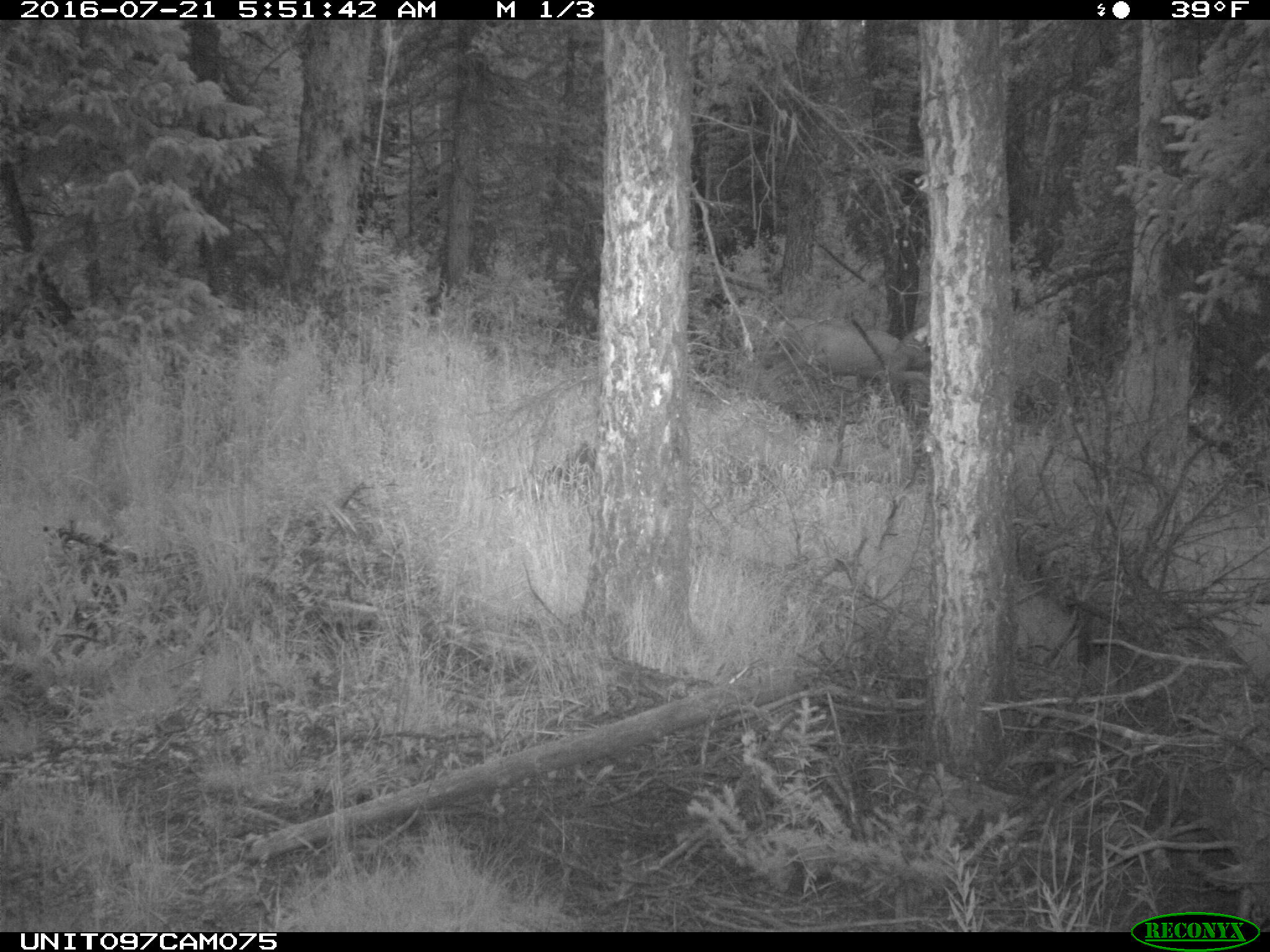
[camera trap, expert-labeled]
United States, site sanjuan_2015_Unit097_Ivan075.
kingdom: Animalia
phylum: Chordata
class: Mammalia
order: Artiodactyla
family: Cervidae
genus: Odocoileus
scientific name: Odocoileus hemionus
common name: mule deer